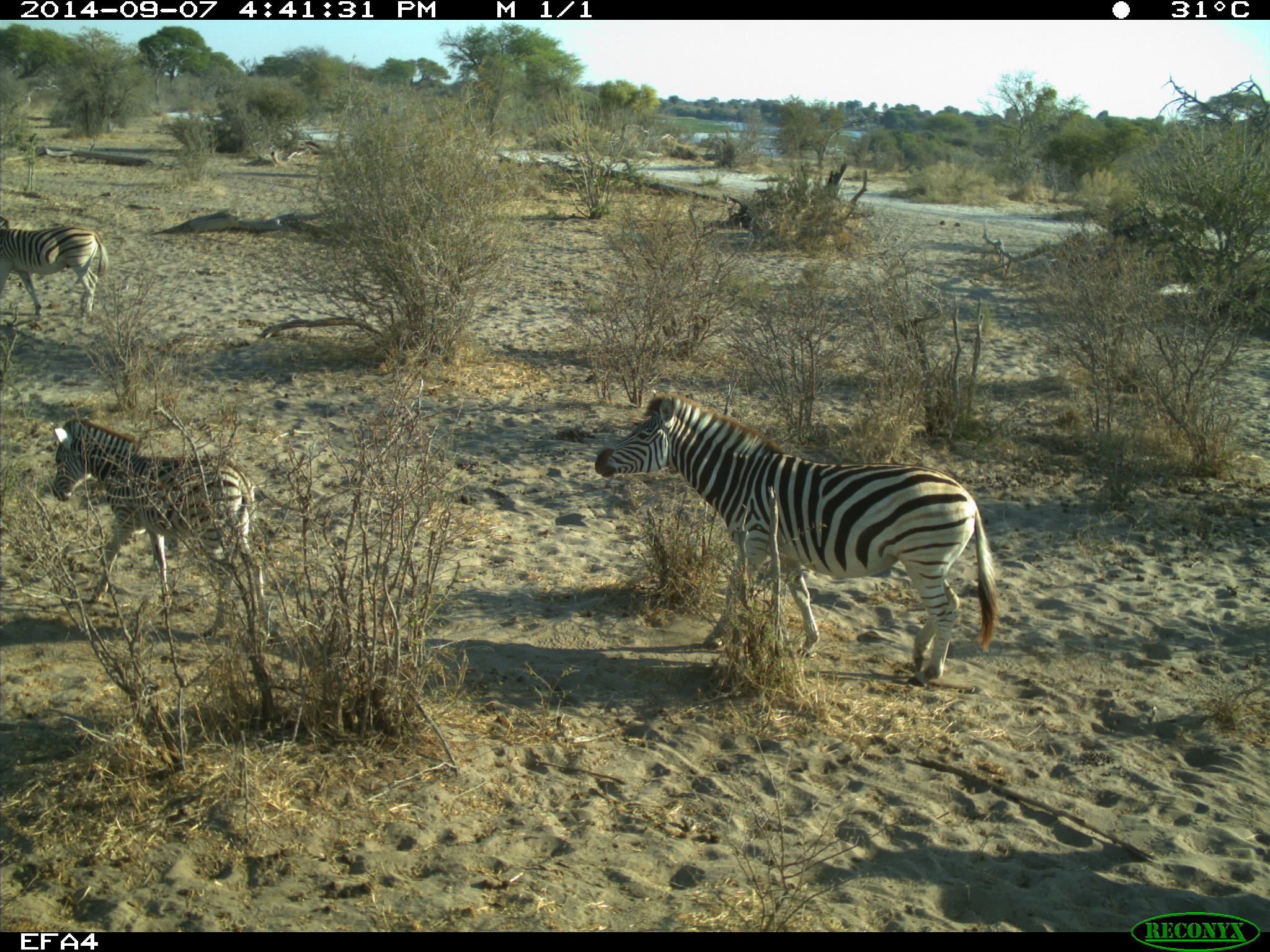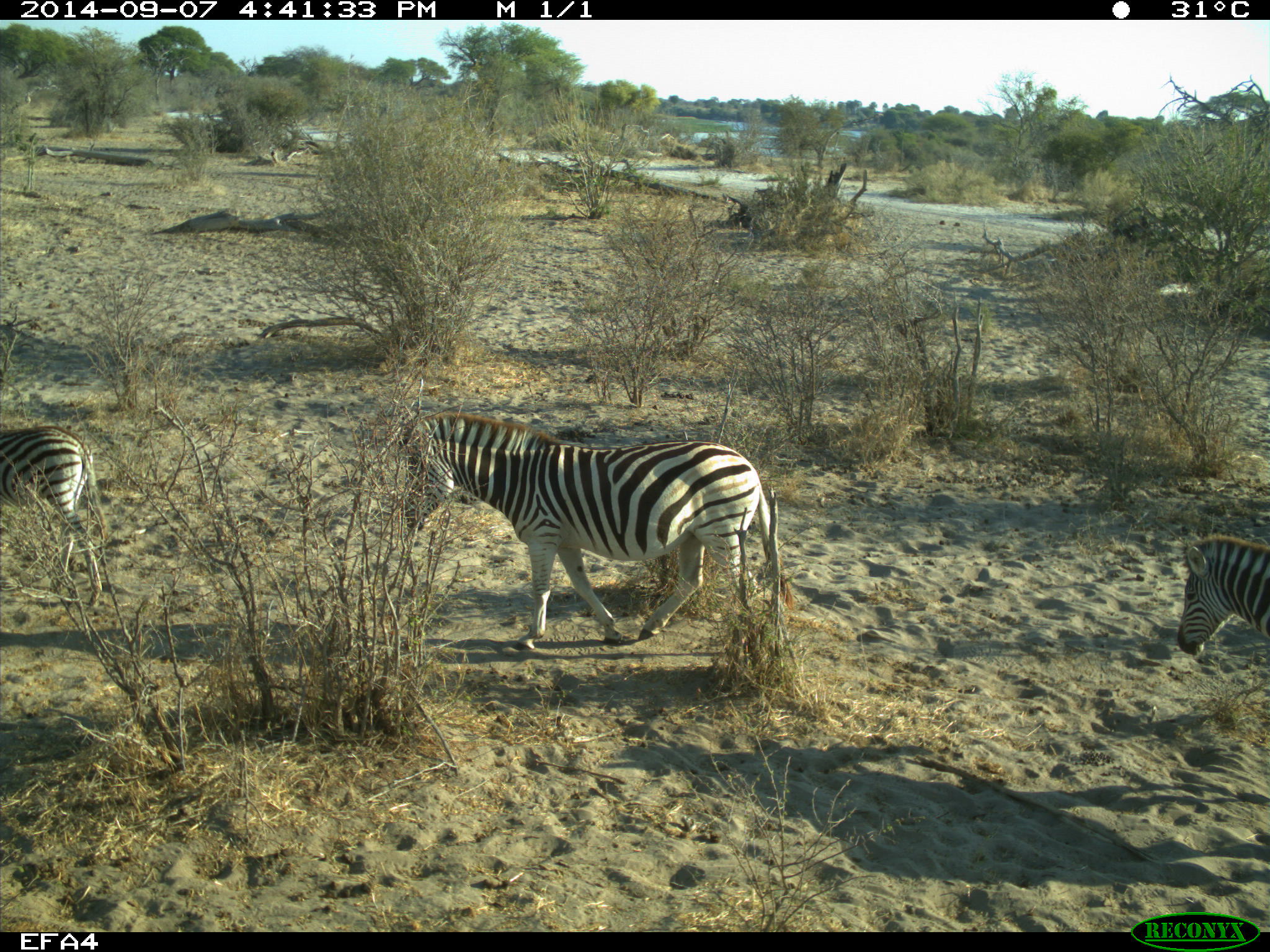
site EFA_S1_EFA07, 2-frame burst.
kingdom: Animalia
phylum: Chordata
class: Mammalia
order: Perissodactyla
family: Equidae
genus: Equus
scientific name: Equus quagga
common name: plains zebra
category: zebraplains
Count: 4.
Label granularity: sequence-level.